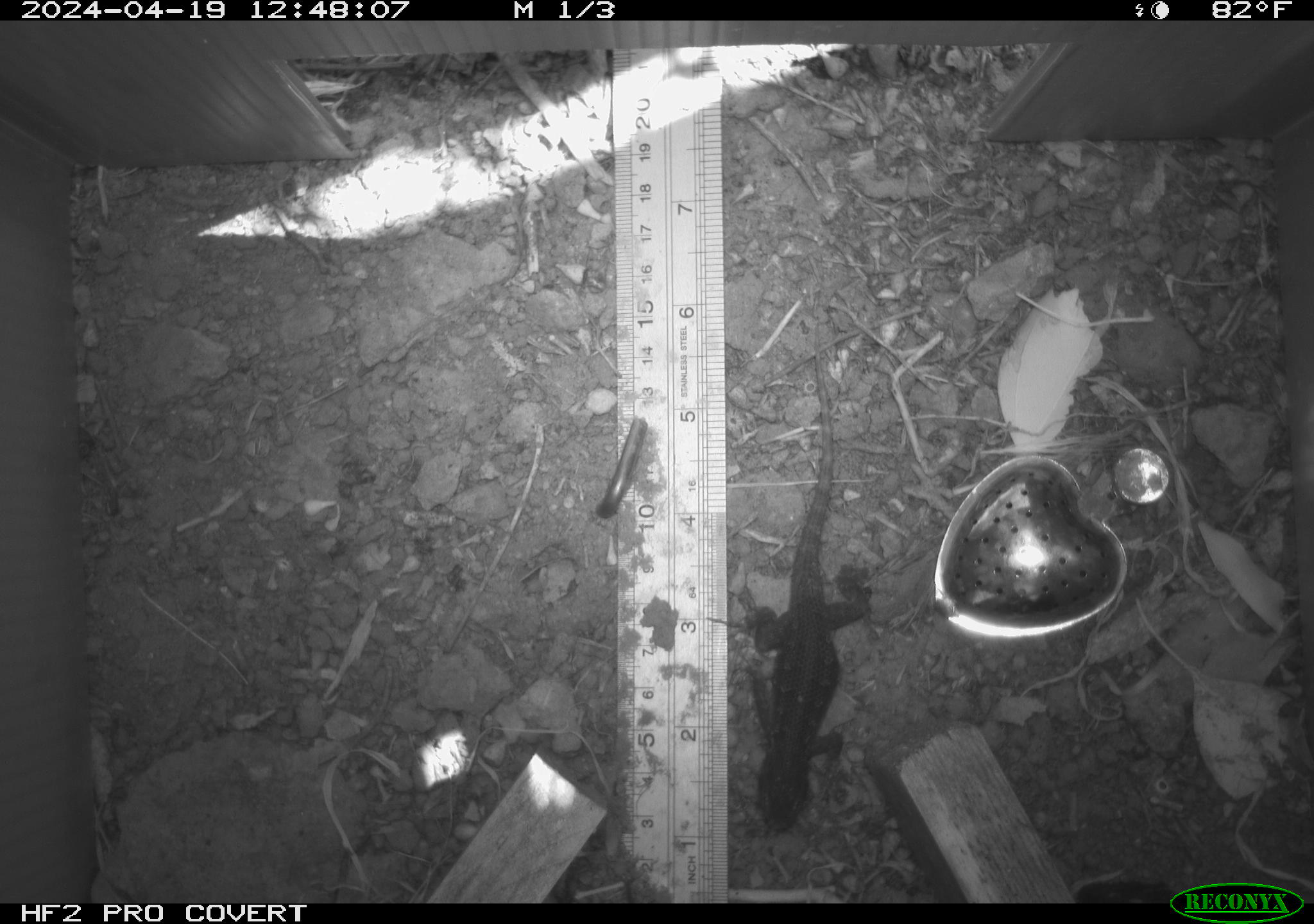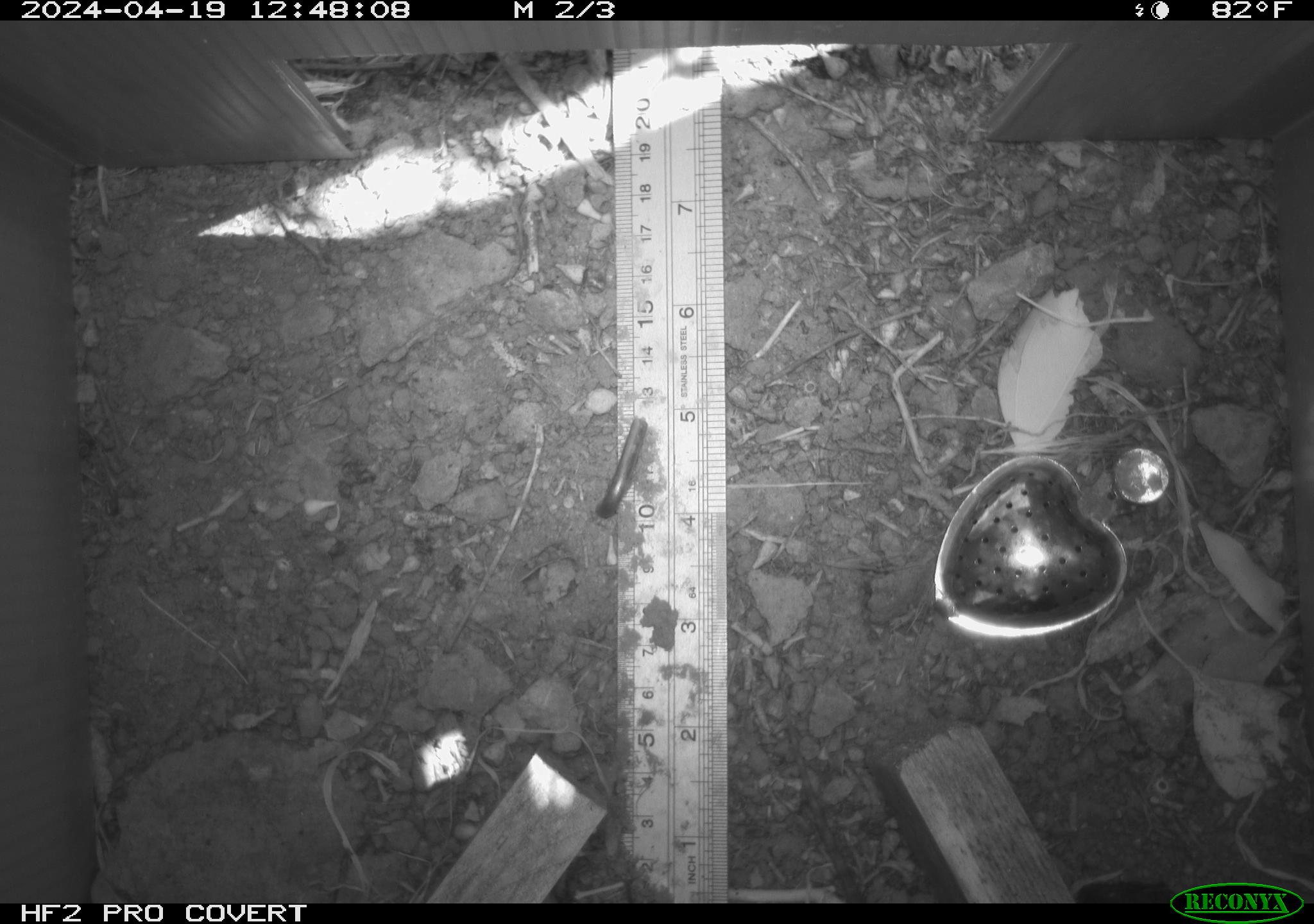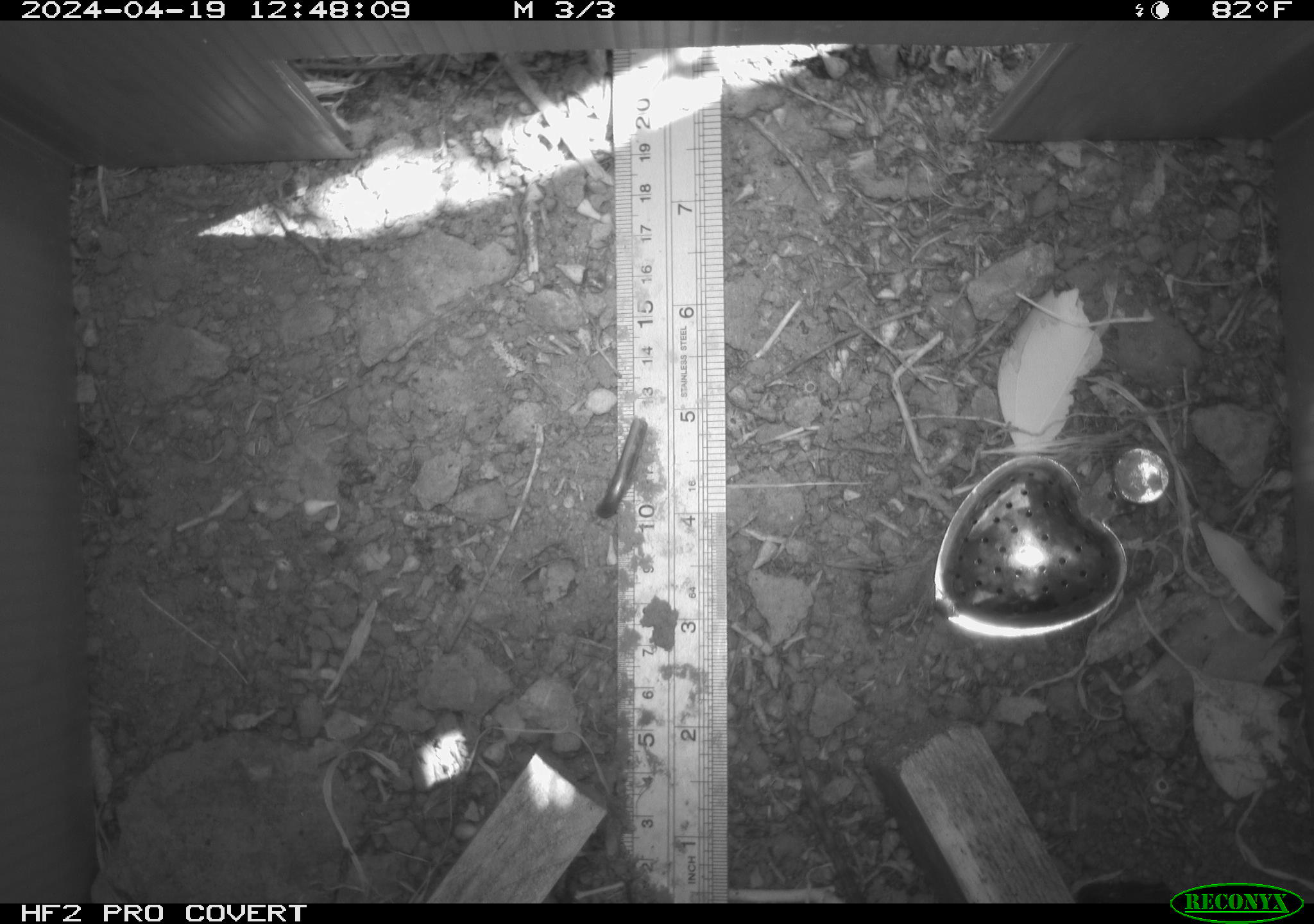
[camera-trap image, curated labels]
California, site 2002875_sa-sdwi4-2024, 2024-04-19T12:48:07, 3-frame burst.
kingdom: Animalia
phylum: Chordata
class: Reptilia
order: Squamata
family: Phrynosomatidae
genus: Sceloporus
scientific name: Sceloporus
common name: spiny lizards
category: sceloporus species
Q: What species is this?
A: Sceloporus species (spiny lizards) (Sceloporus).